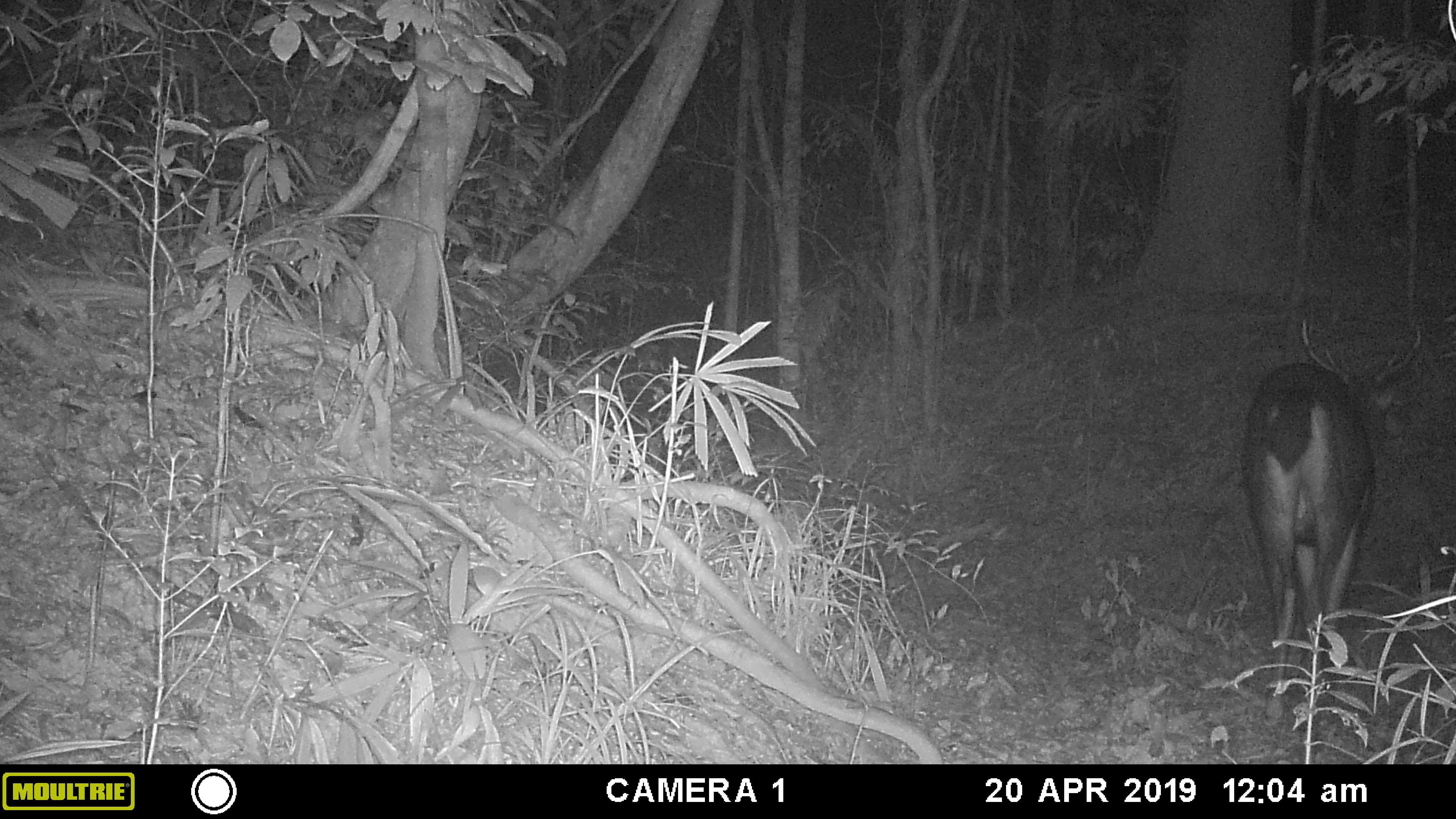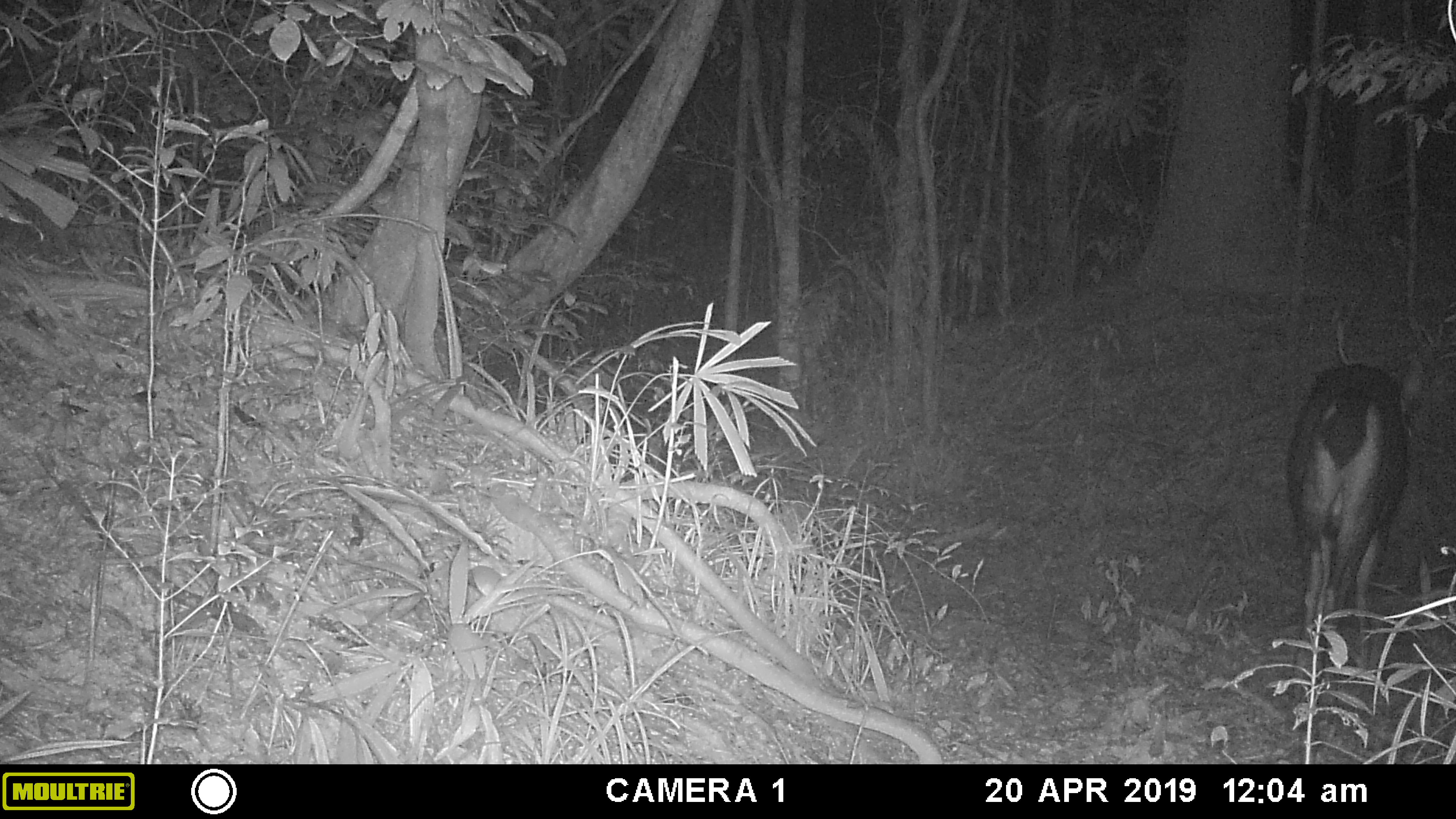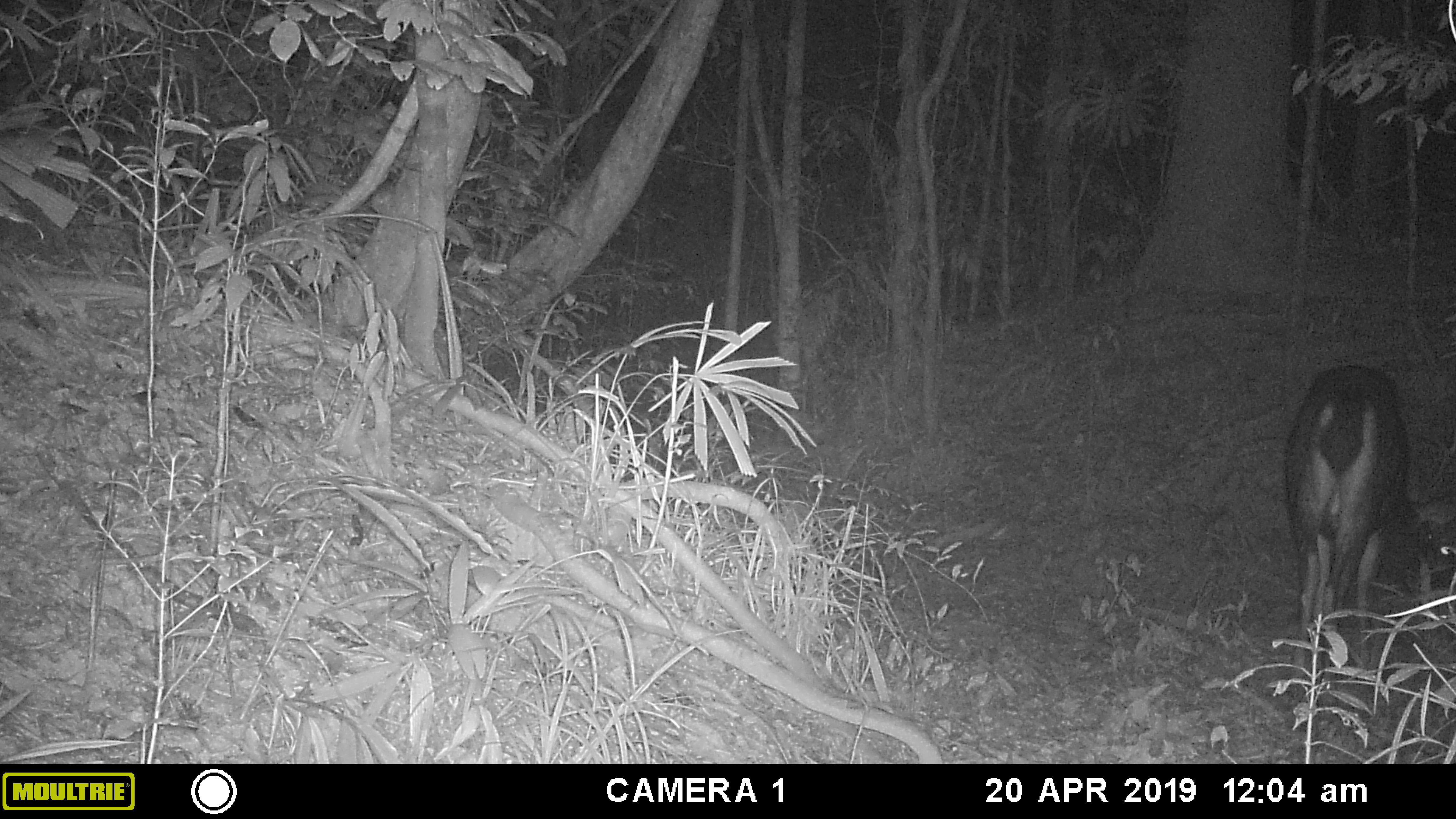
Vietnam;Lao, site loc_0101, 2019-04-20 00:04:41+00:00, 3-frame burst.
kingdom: Animalia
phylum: Chordata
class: Mammalia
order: Artiodactyla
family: Cervidae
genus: Rusa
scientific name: Rusa unicolor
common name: sambar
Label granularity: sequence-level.